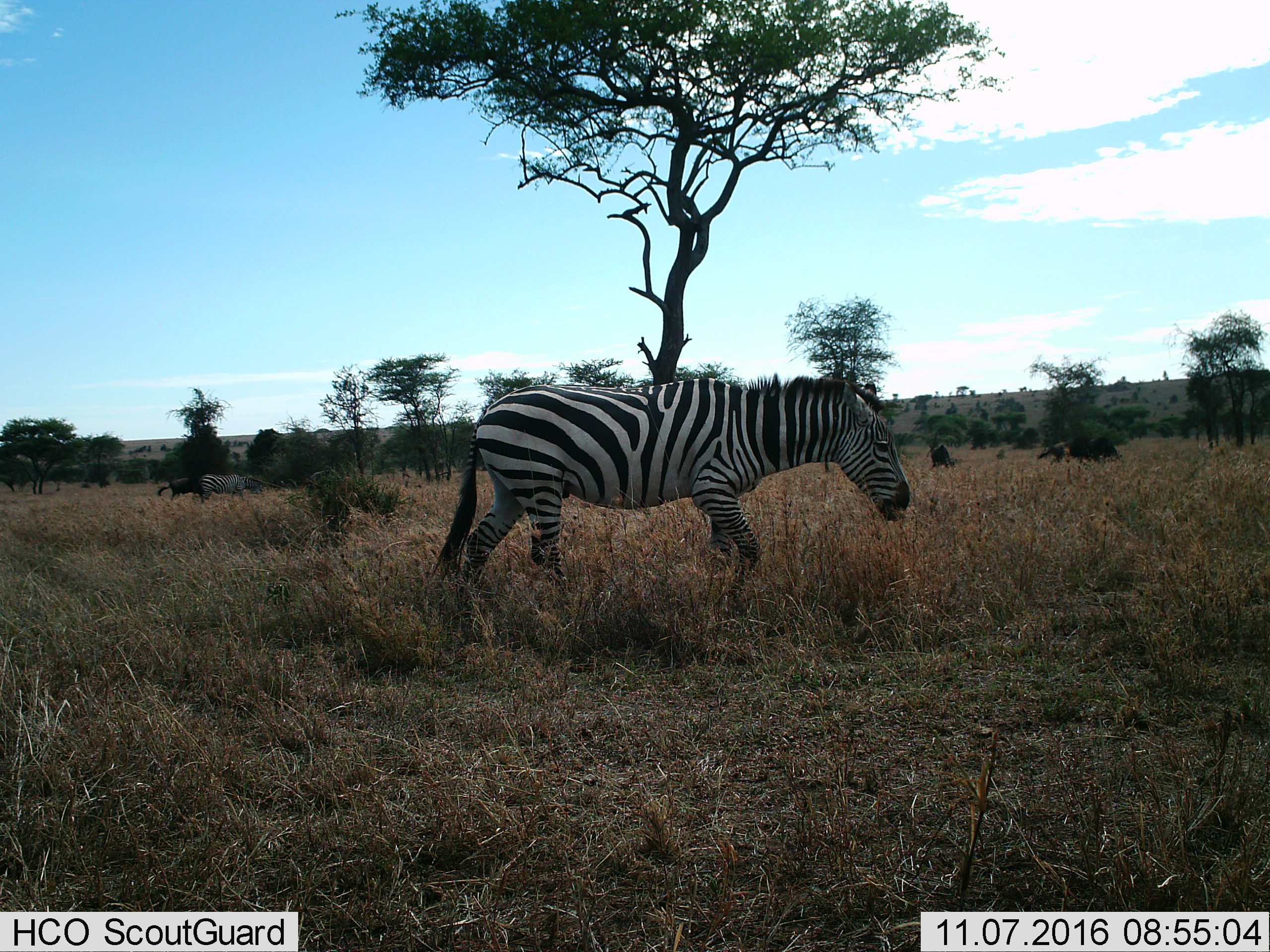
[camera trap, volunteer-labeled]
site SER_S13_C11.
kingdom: Animalia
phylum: Chordata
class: Mammalia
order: Perissodactyla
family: Equidae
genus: Equus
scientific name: Equus quagga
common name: plains zebra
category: zebraplains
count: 2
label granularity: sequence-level